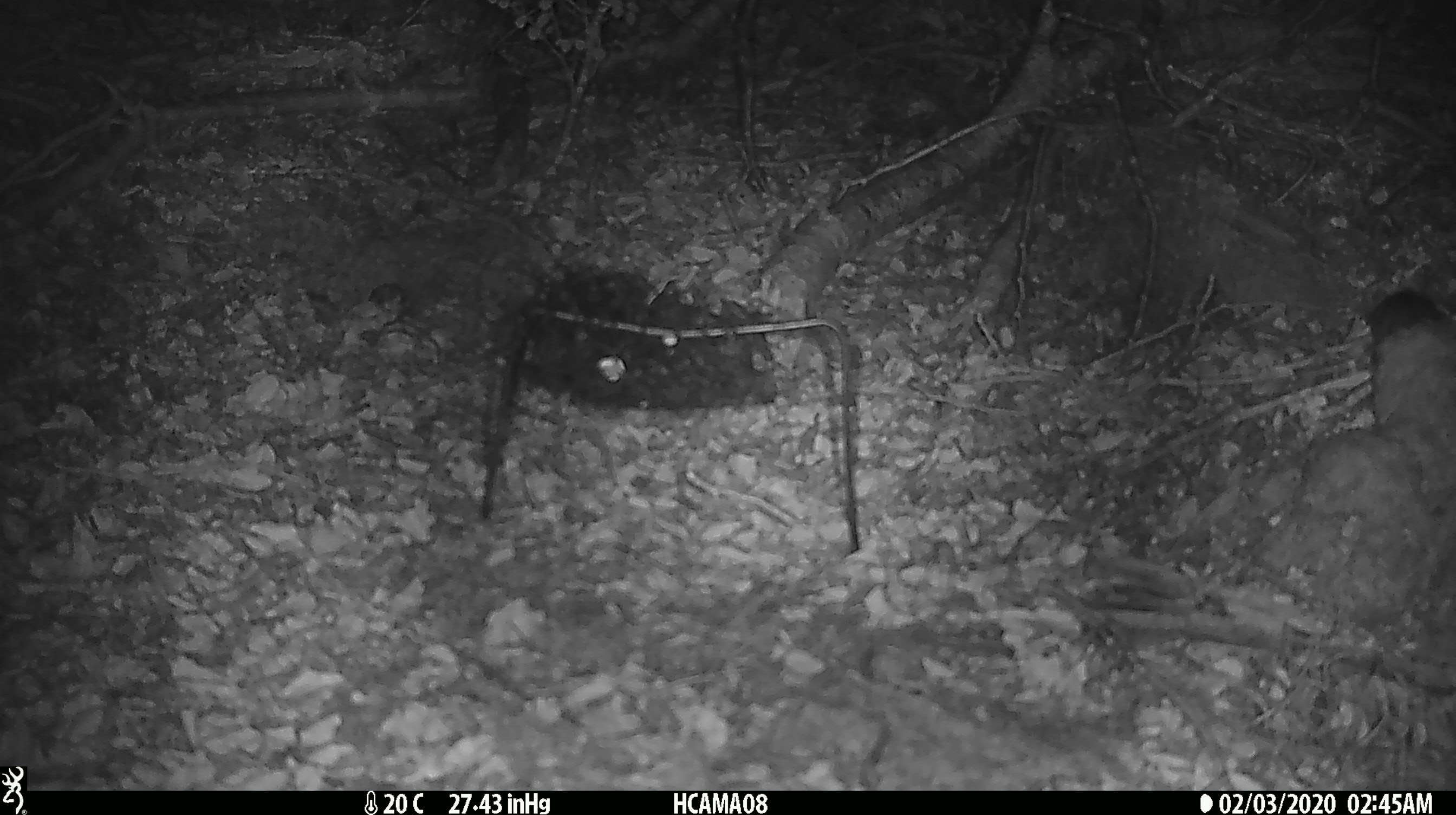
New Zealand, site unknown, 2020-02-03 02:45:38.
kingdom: Animalia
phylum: Chordata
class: Mammalia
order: Rodentia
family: Muridae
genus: Mus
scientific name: Mus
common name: mouse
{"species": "mouse (Mus)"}